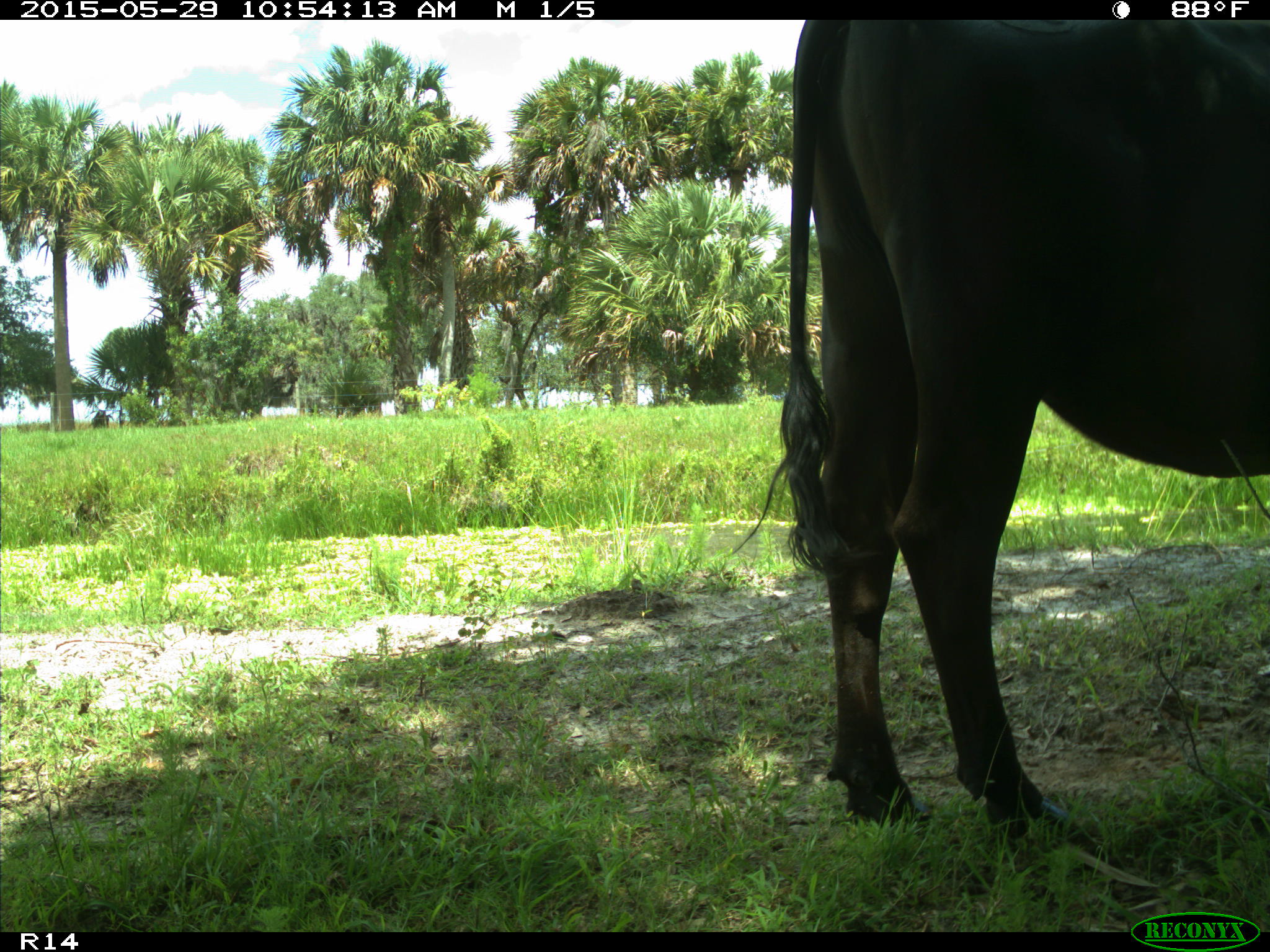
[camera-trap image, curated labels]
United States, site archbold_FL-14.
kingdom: Animalia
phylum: Chordata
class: Mammalia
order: Artiodactyla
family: Bovidae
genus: Bos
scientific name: Bos taurus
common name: domestic cow